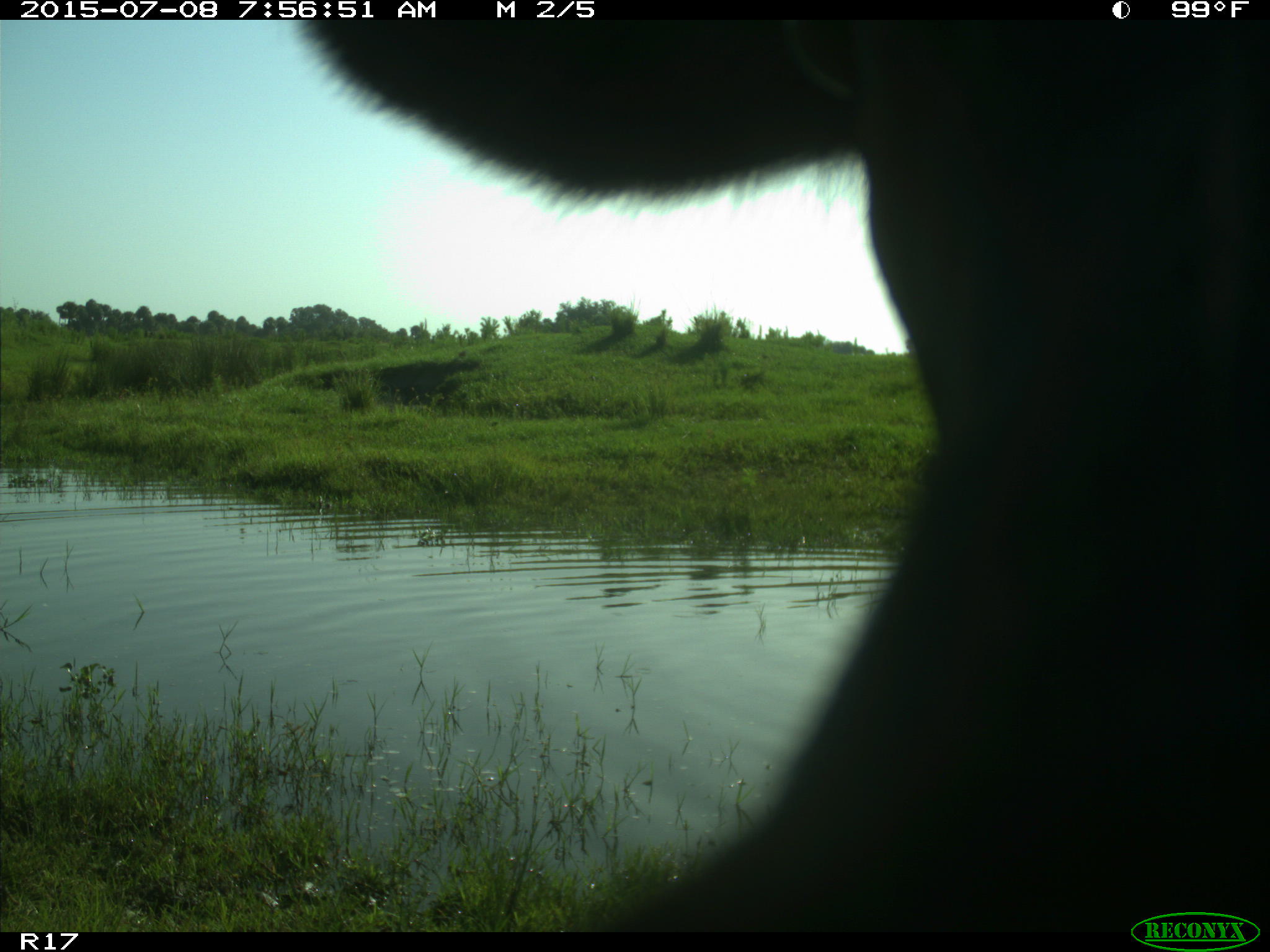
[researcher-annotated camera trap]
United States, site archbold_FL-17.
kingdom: Animalia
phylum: Chordata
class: Mammalia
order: Artiodactyla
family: Bovidae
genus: Bos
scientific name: Bos taurus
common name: domestic cow